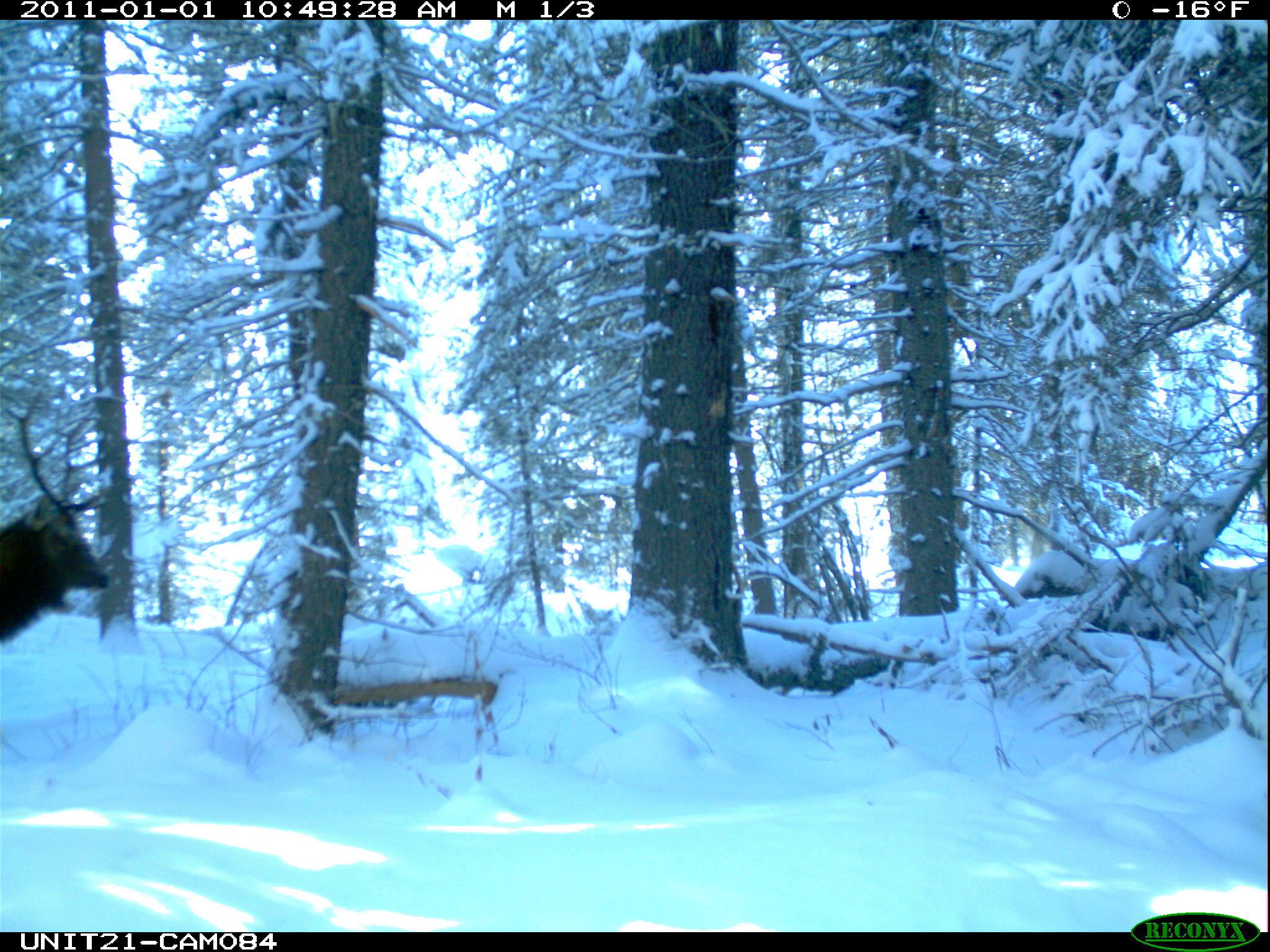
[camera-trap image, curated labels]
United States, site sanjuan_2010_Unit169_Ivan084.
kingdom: Animalia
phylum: Chordata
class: Mammalia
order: Artiodactyla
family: Cervidae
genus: Cervus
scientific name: Cervus elaphus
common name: red deer